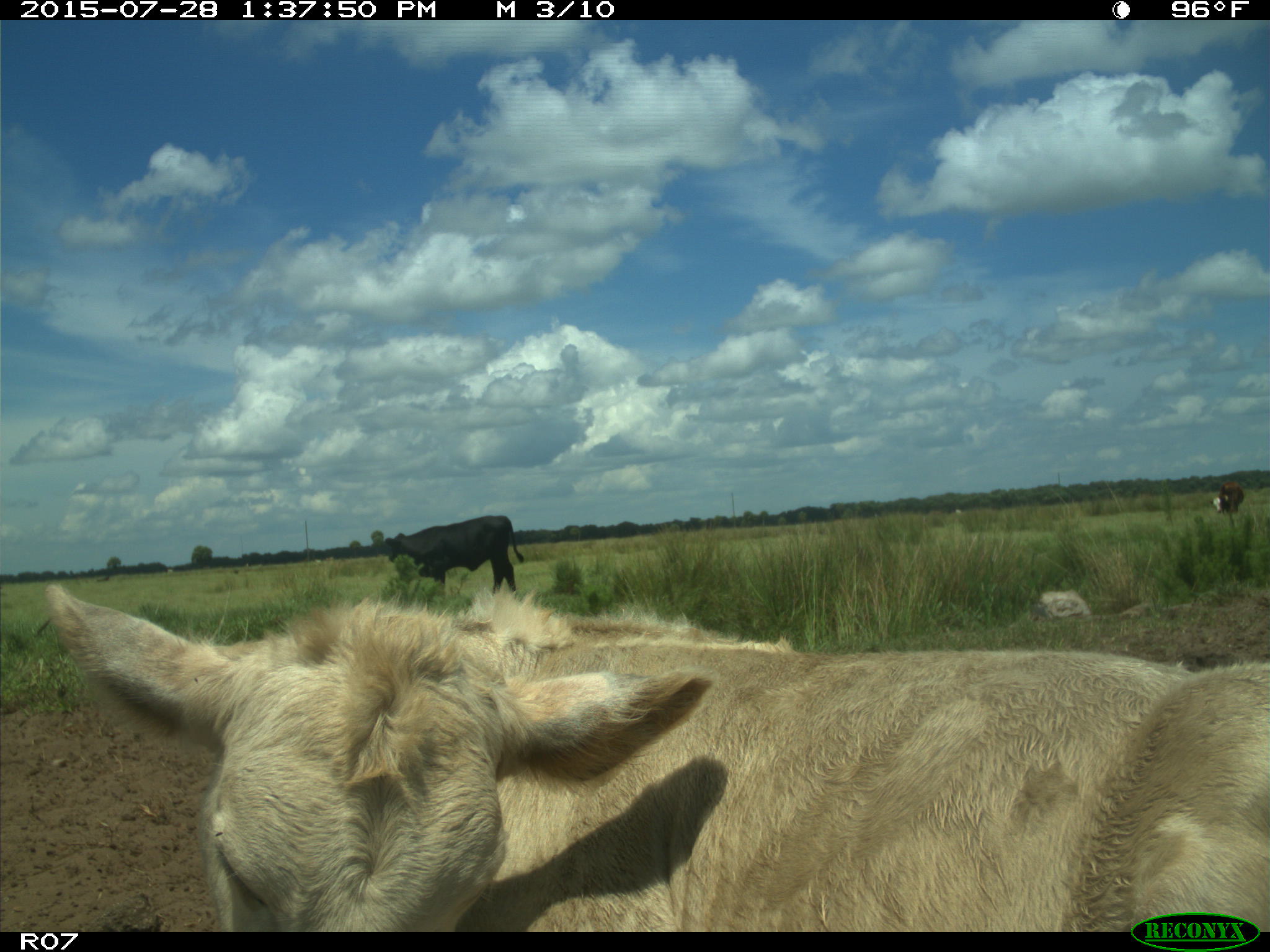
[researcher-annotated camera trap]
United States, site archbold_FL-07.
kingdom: Animalia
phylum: Chordata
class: Mammalia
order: Artiodactyla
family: Bovidae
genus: Bos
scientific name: Bos taurus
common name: domestic cow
Bos taurus (domestic cow).